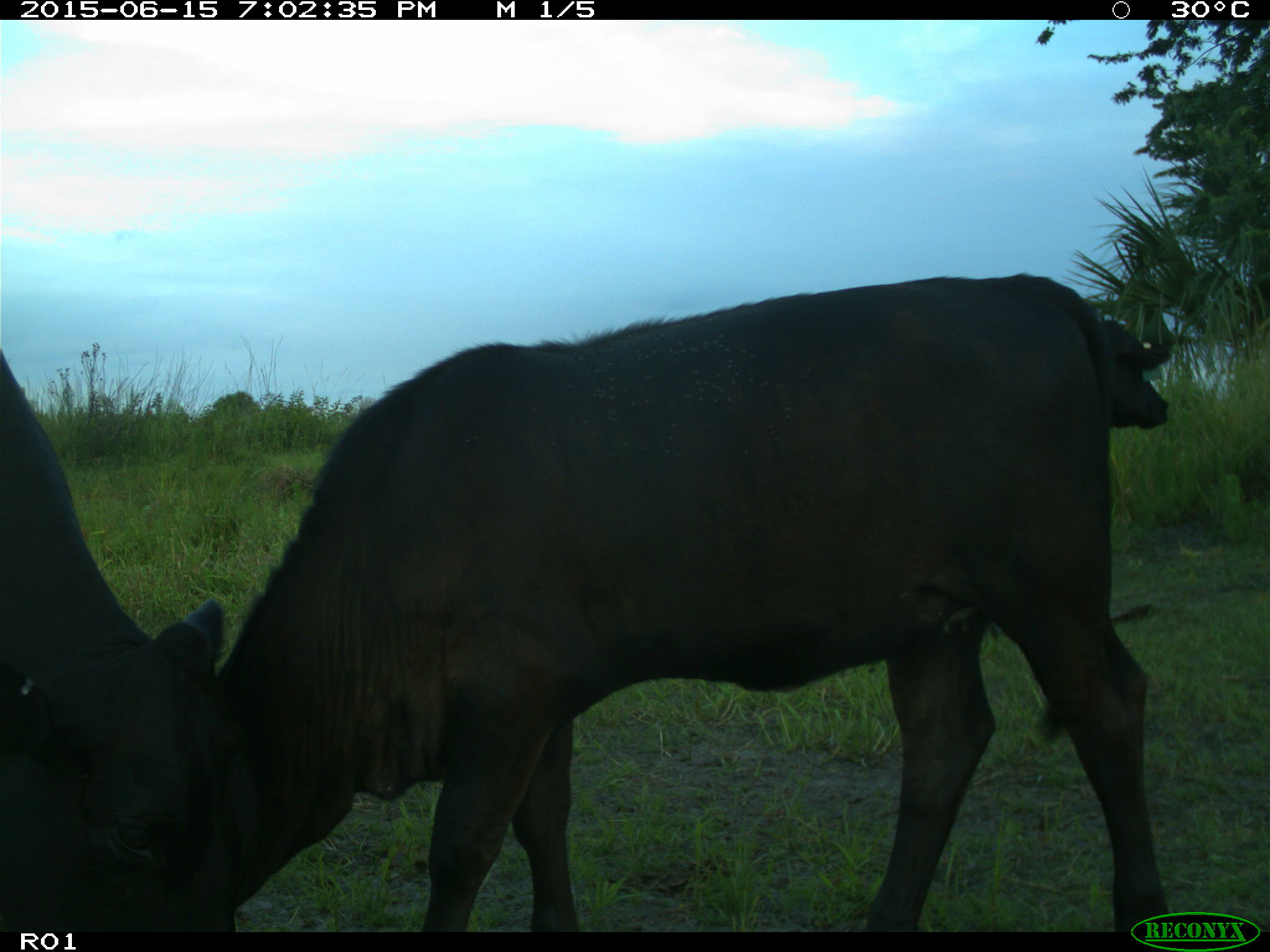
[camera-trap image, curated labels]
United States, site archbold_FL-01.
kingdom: Animalia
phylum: Chordata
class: Mammalia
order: Artiodactyla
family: Bovidae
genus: Bos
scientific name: Bos taurus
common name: domestic cow